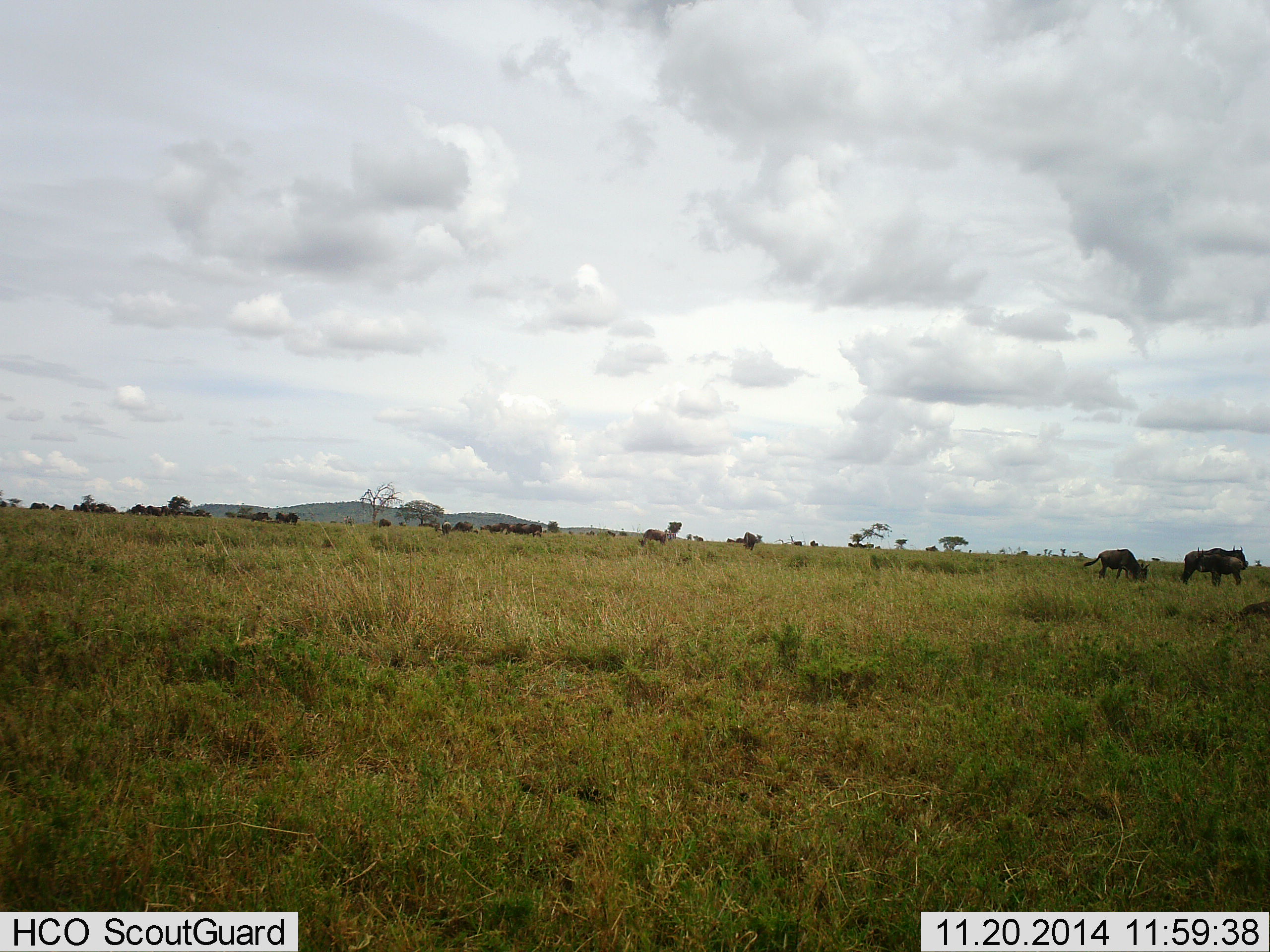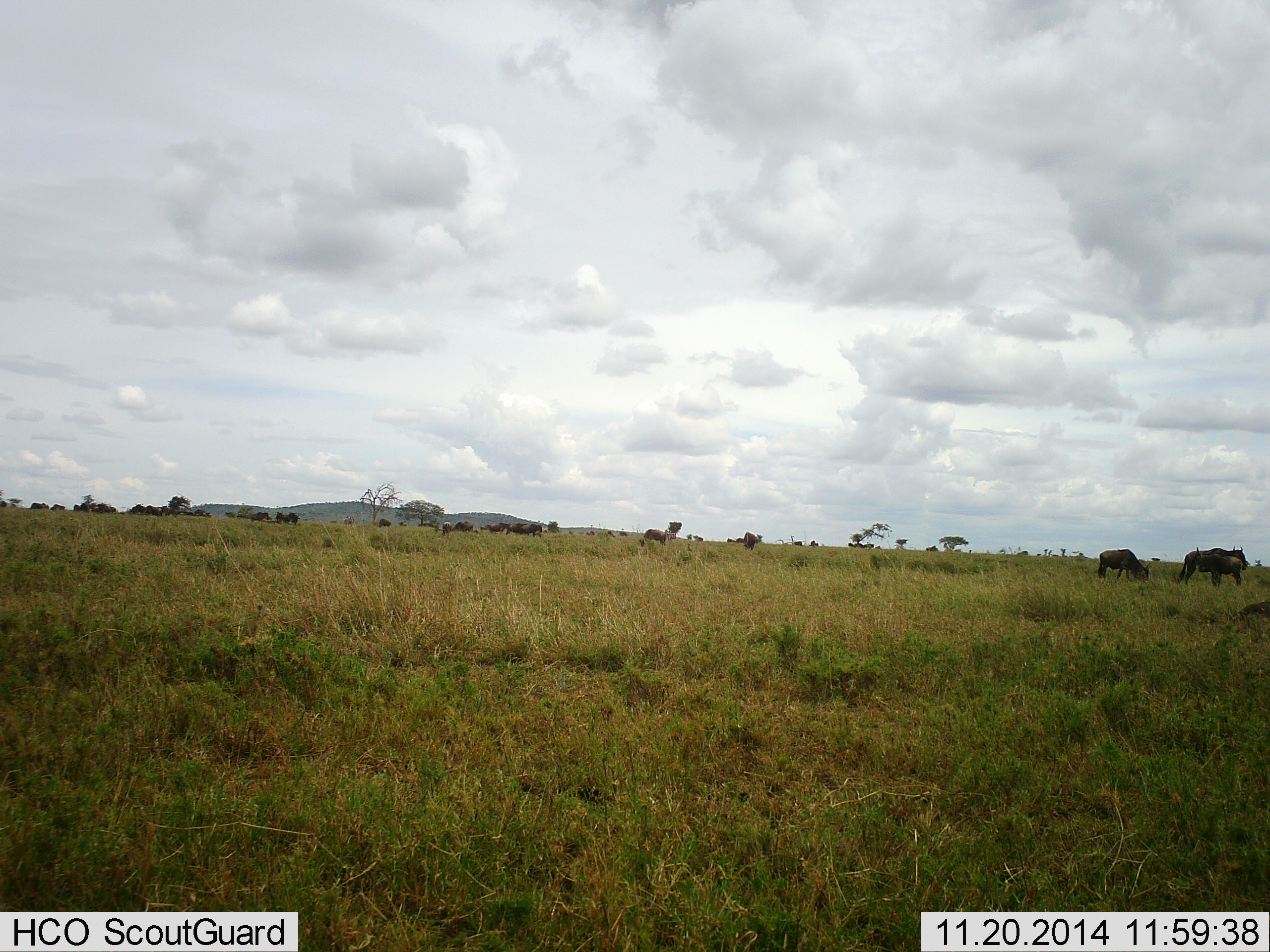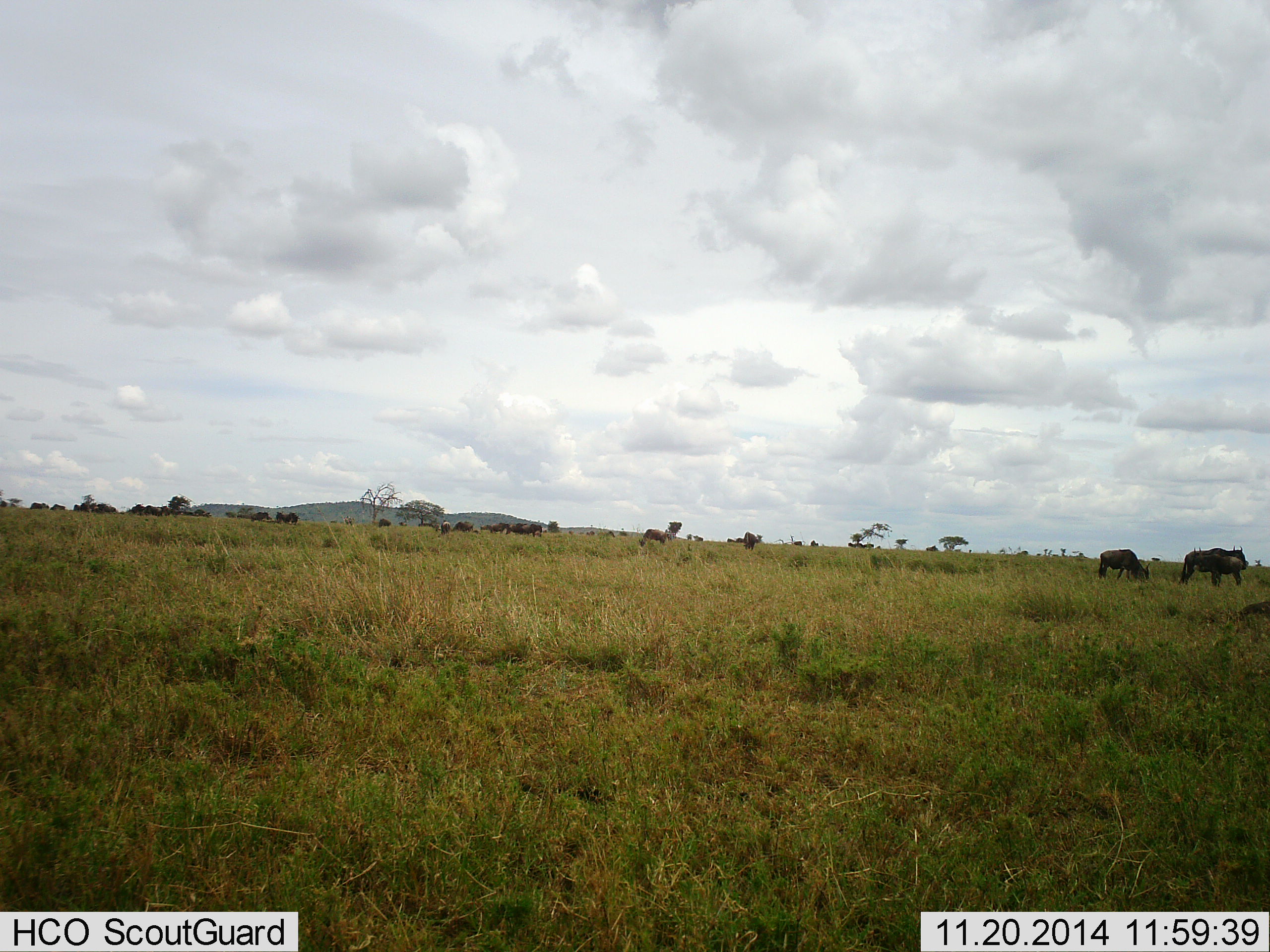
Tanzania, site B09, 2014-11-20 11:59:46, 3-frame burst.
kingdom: Animalia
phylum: Chordata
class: Mammalia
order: Artiodactyla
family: Bovidae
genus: Connochaetes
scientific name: Connochaetes taurinus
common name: blue wildebeest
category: wildebeest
Wildebeest (blue wildebeest) (Connochaetes taurinus), count 11-50. Behavior (volunteer vote fractions): standing 70%, resting 10%, moving 10%, interacting 0%. Young present (vote fraction): 0%. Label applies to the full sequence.